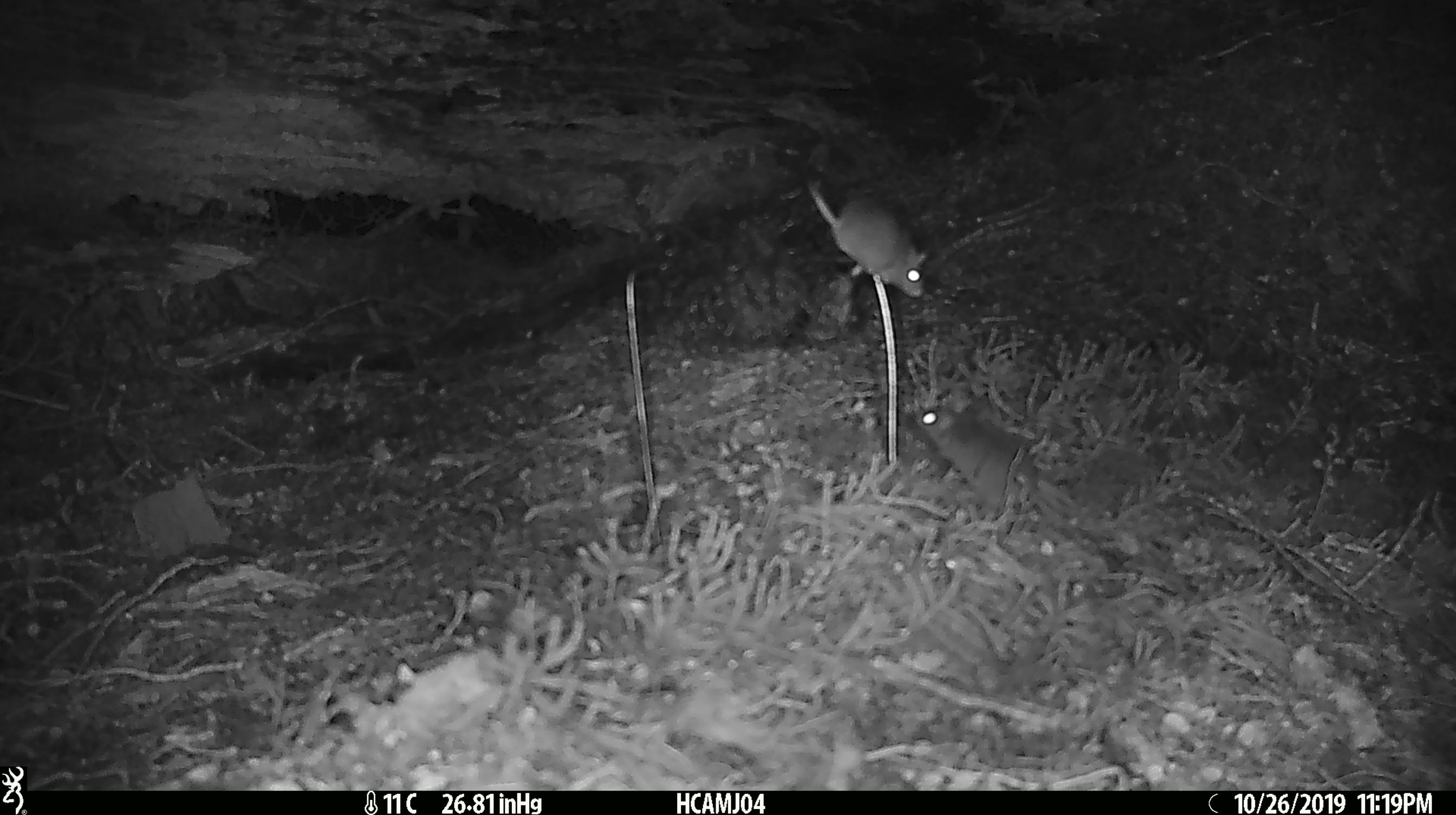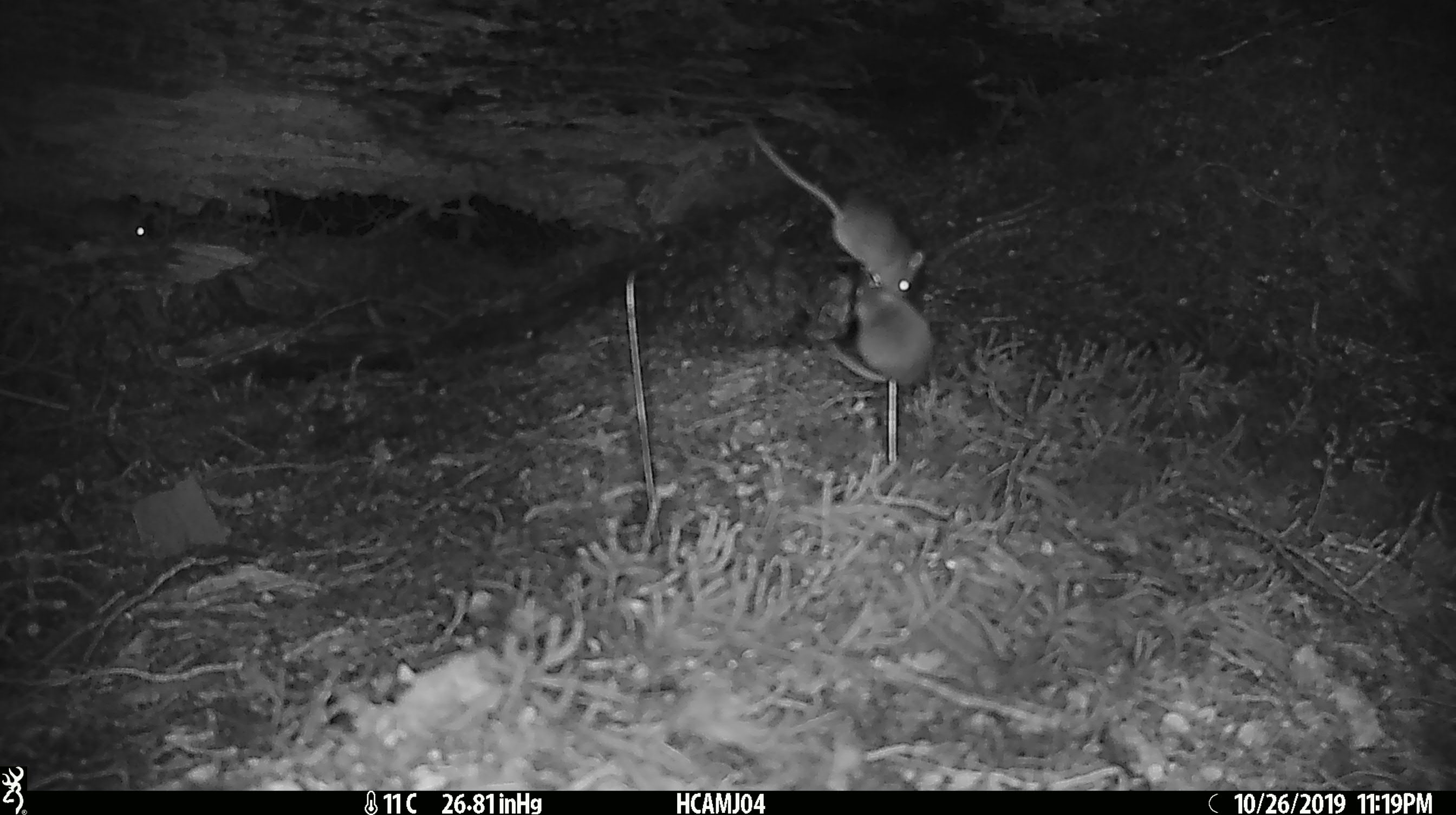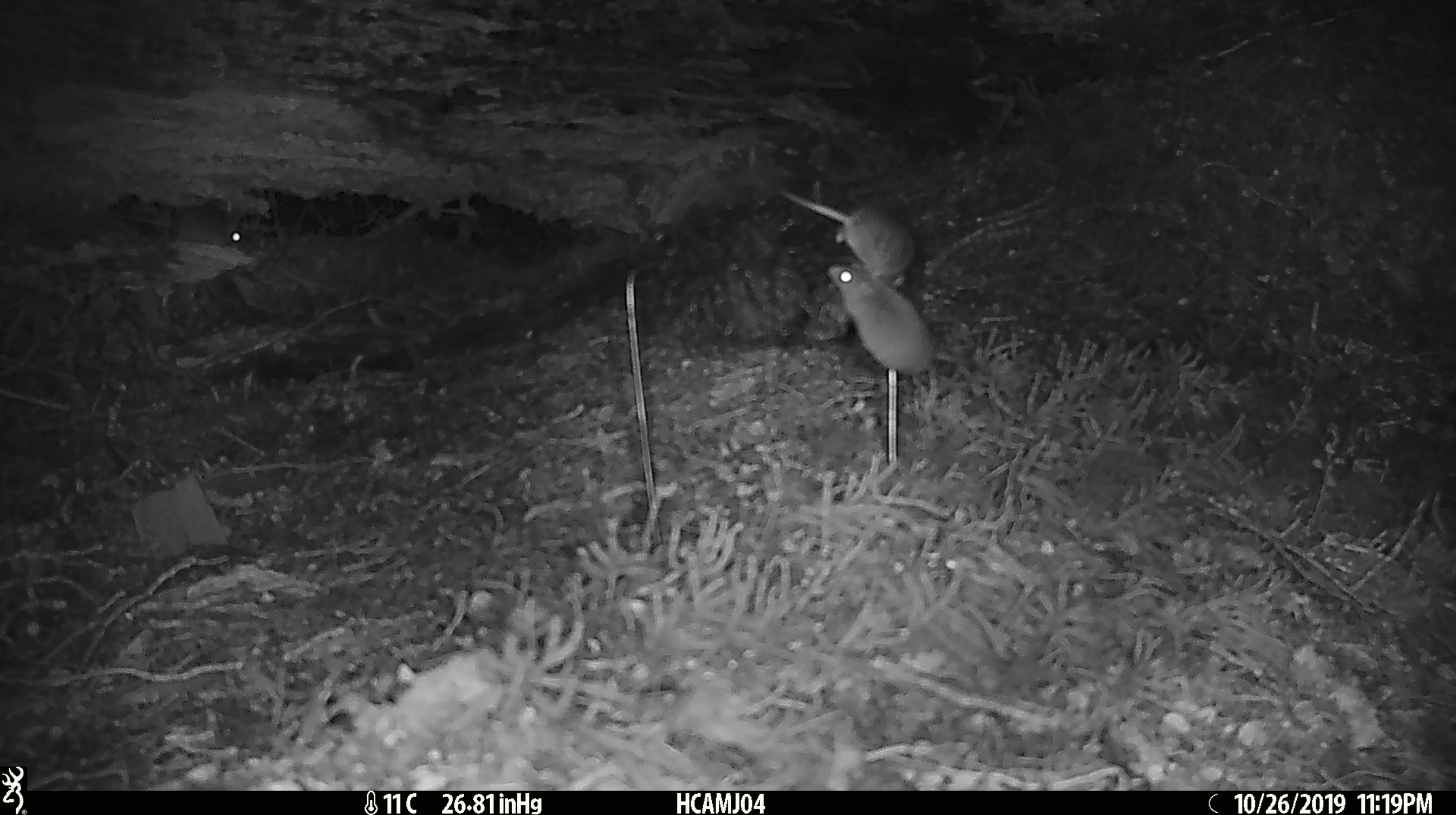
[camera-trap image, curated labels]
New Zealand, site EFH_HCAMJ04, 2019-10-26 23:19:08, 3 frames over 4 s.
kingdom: Animalia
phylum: Chordata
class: Mammalia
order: Rodentia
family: Muridae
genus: Mus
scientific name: Mus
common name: mouse